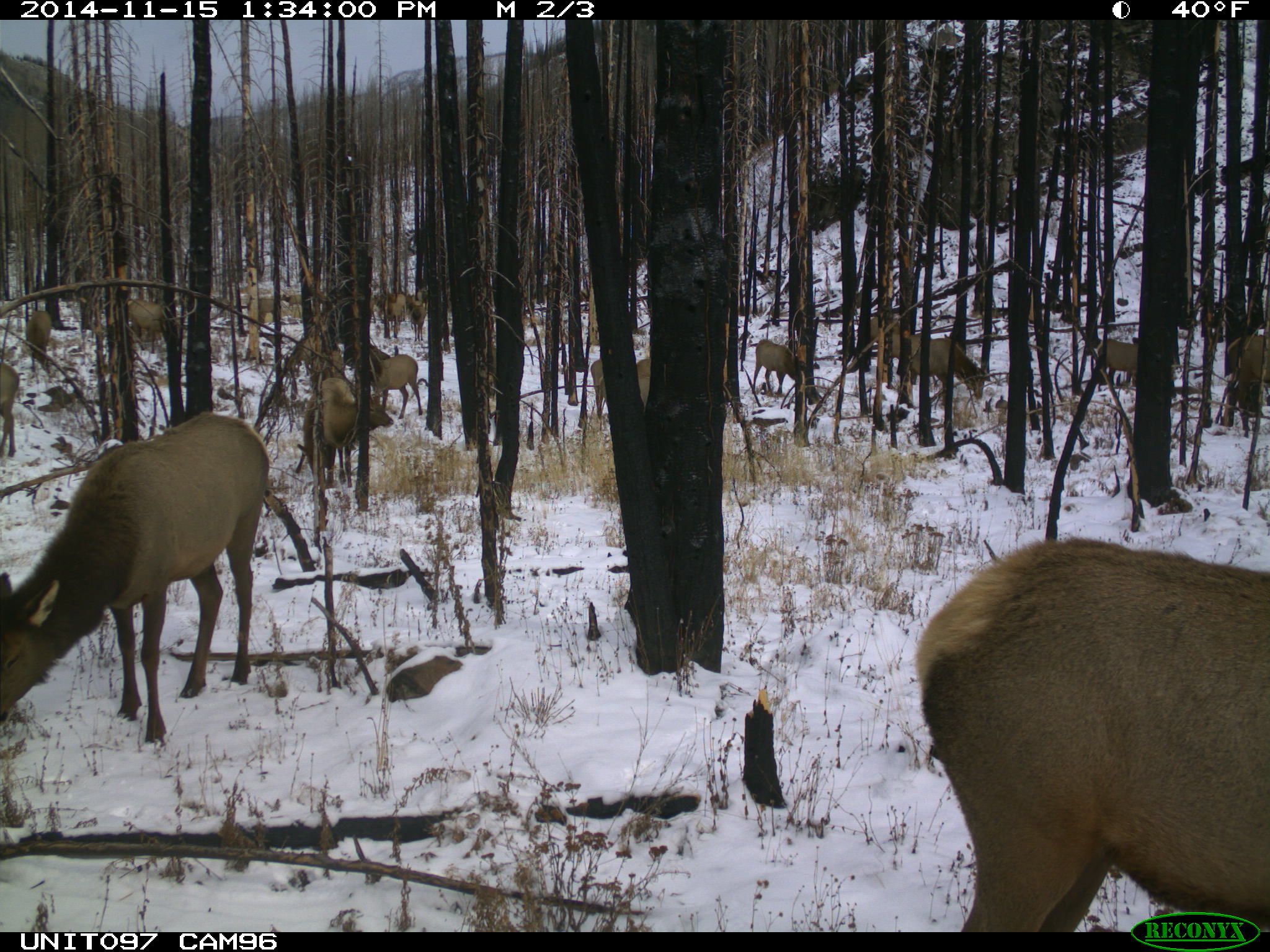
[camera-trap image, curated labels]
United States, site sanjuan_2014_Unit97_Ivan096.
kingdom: Animalia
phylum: Chordata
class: Mammalia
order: Artiodactyla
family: Cervidae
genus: Cervus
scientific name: Cervus elaphus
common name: red deer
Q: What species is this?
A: Cervus elaphus (red deer).